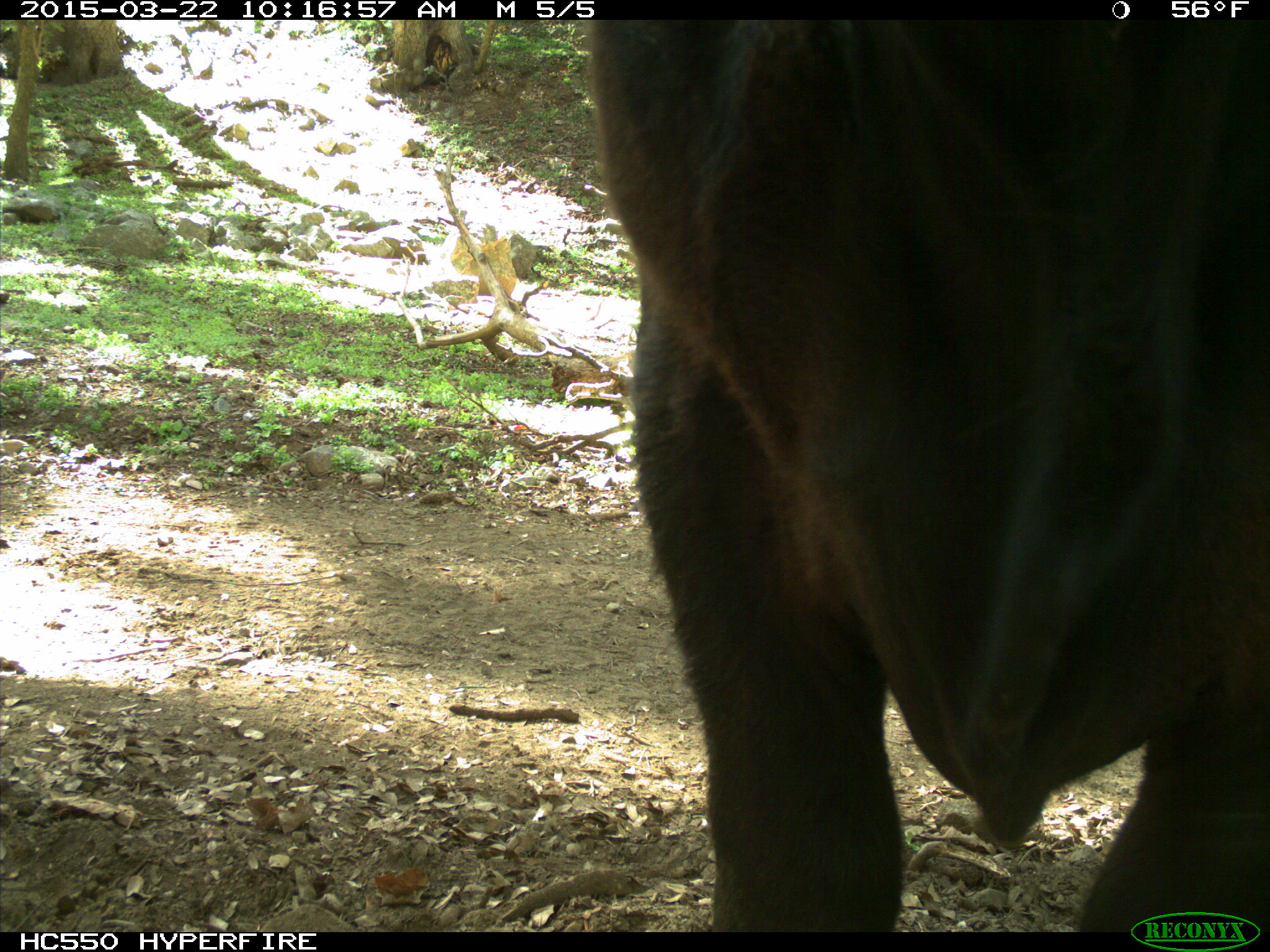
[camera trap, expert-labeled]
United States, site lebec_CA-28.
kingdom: Animalia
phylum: Chordata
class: Mammalia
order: Artiodactyla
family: Bovidae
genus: Bos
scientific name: Bos taurus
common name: domestic cow